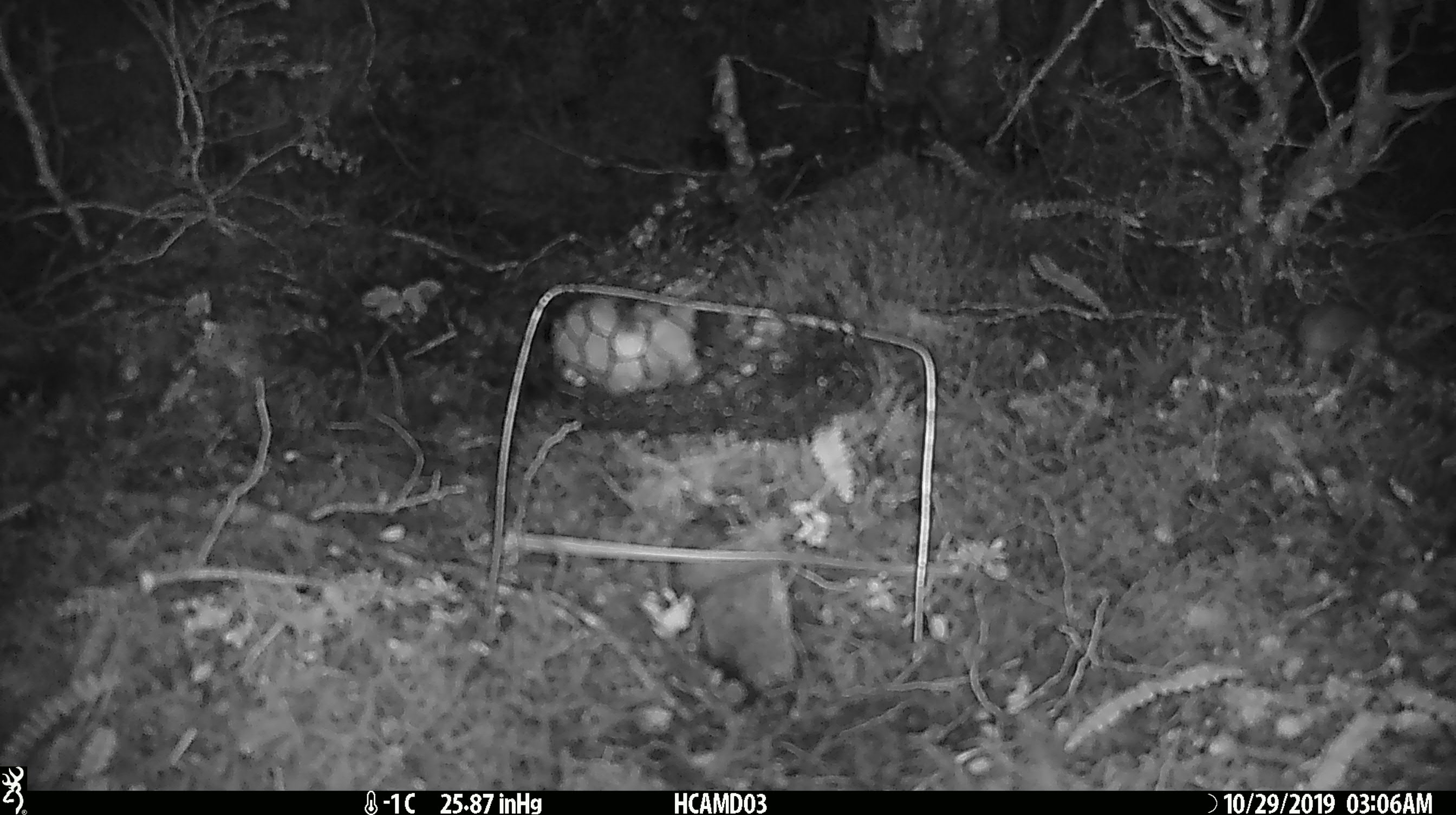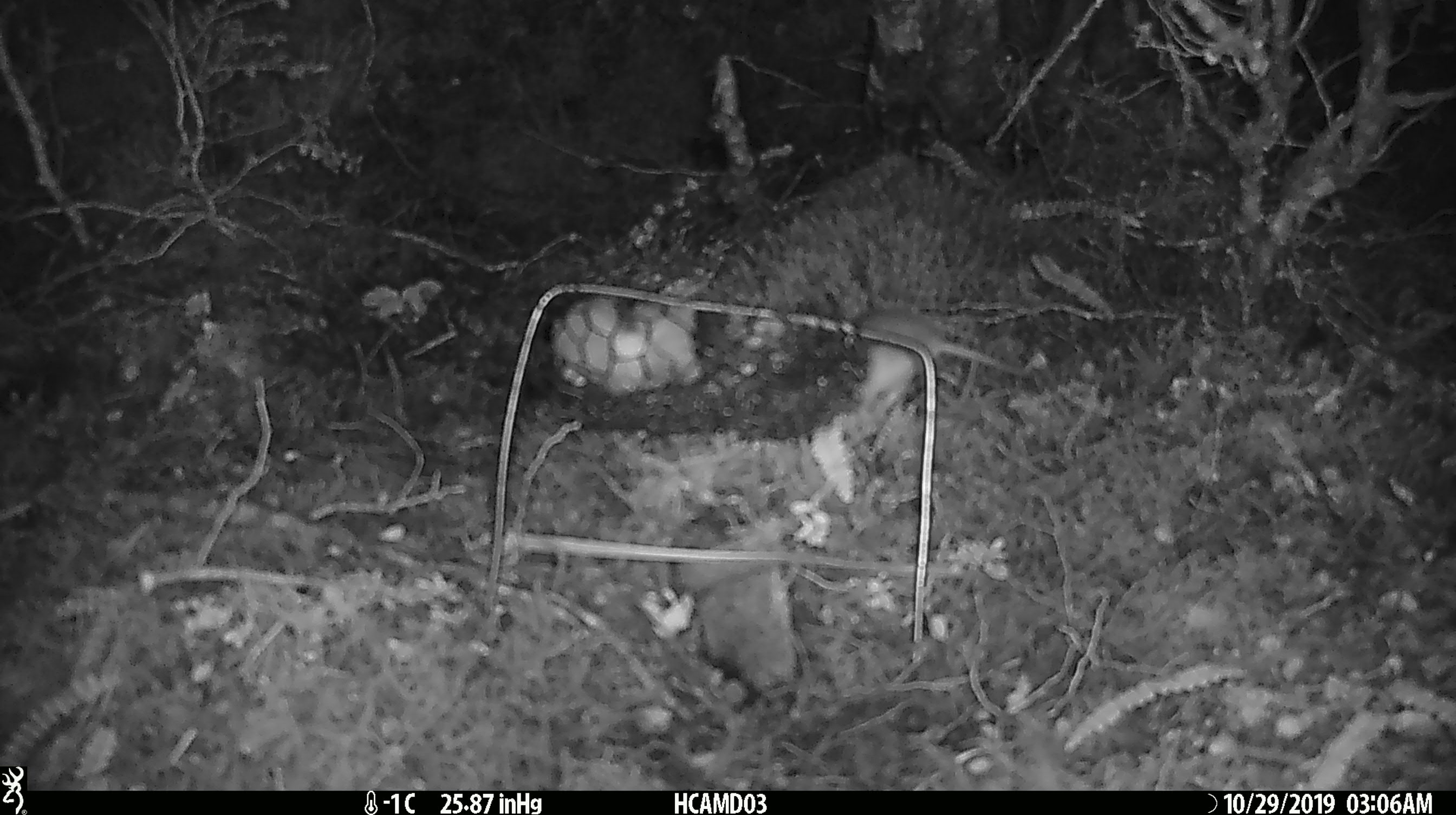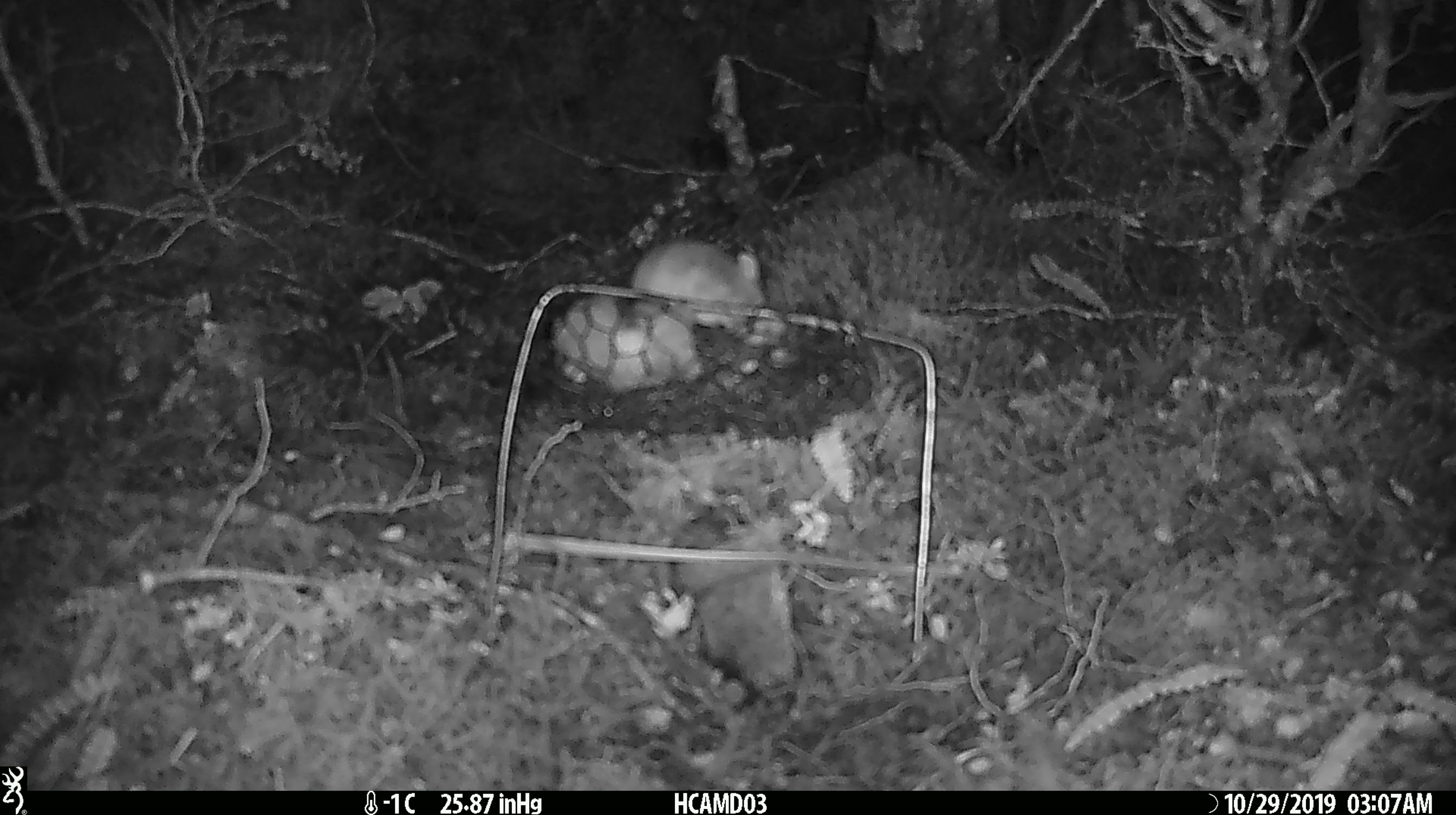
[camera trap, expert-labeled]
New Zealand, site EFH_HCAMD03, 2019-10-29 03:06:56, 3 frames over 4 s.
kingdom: Animalia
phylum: Chordata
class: Mammalia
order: Rodentia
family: Muridae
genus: Mus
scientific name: Mus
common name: mouse